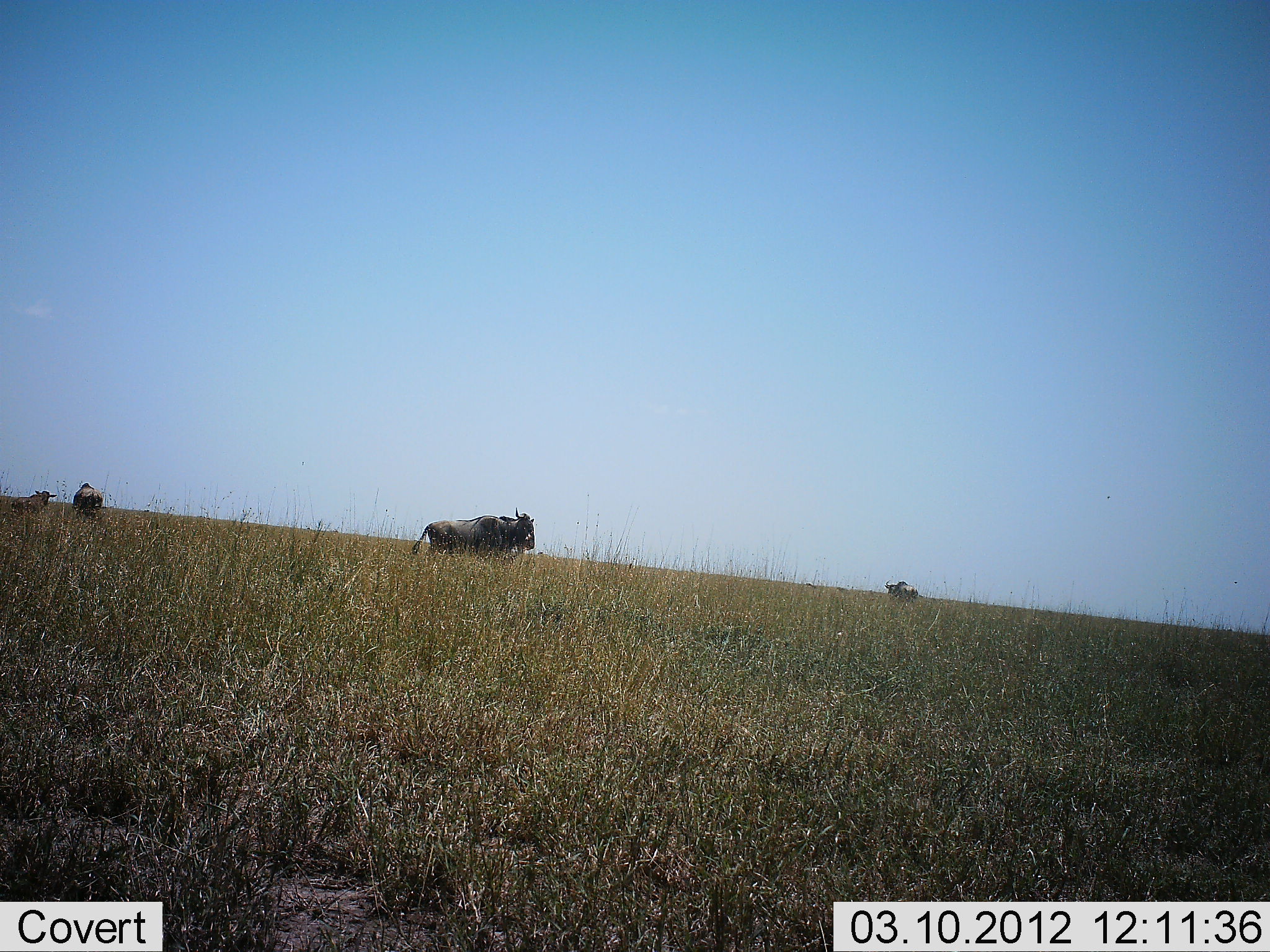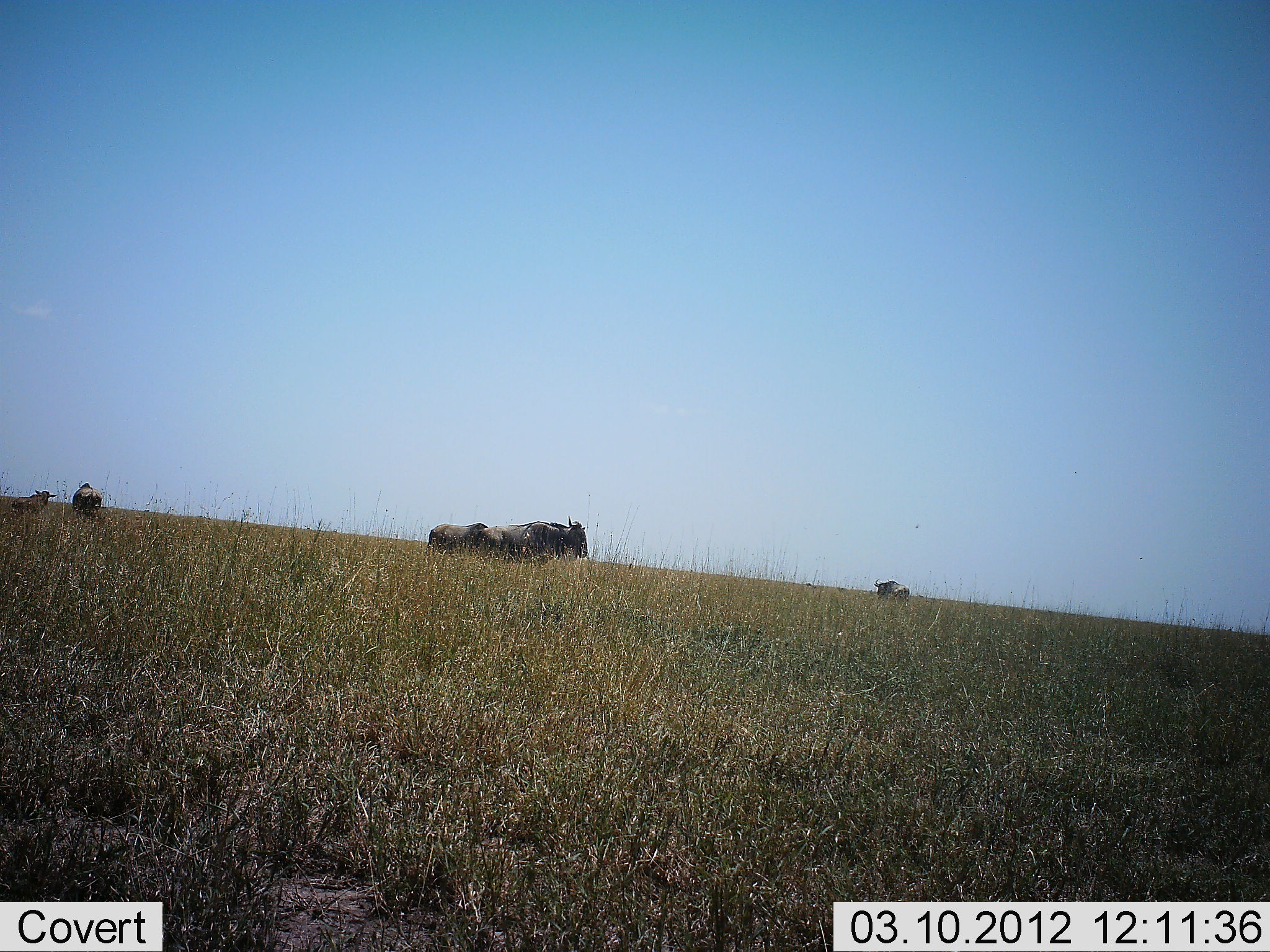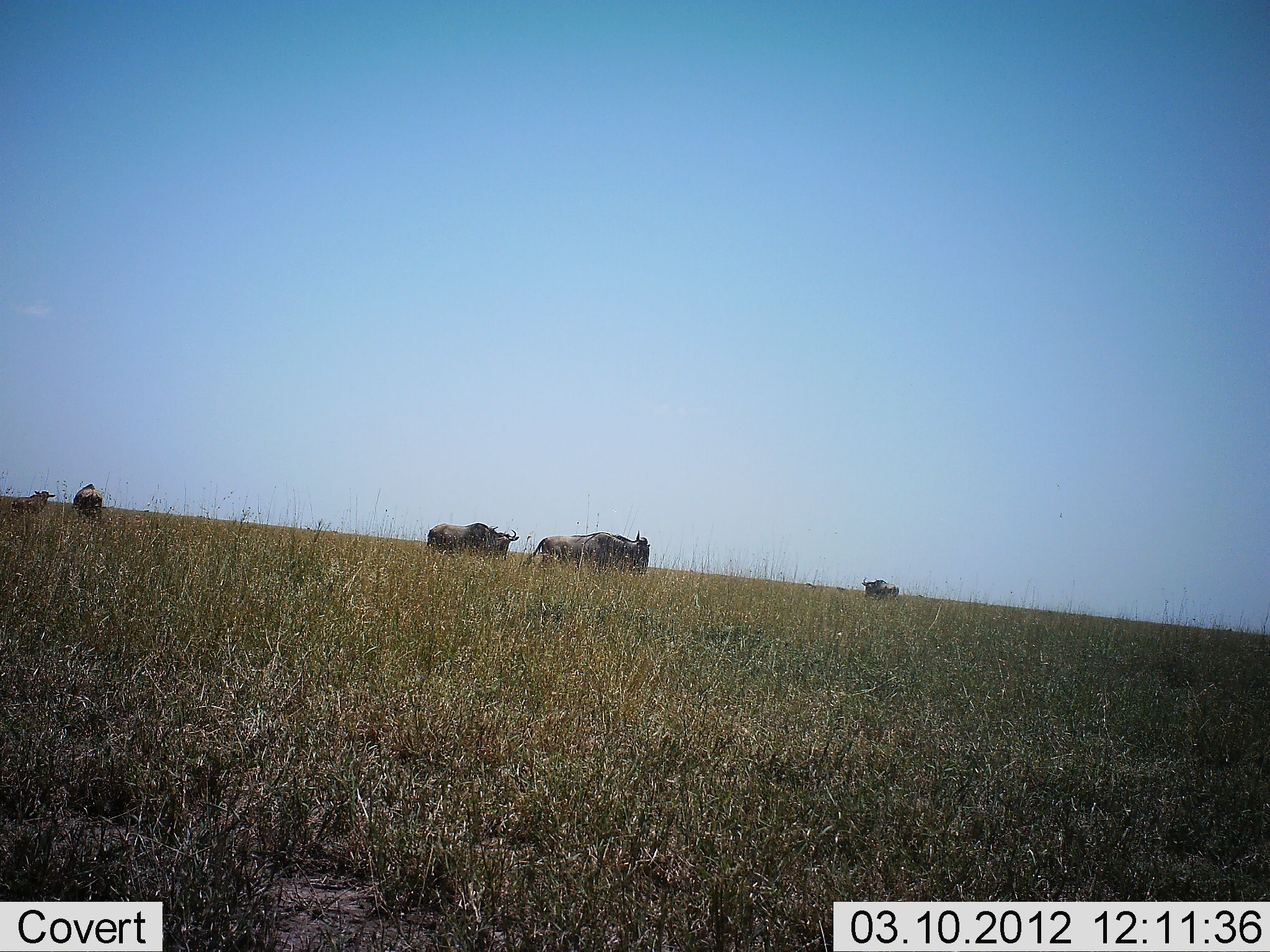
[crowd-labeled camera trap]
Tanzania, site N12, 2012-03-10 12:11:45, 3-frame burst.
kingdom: Animalia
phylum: Chordata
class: Mammalia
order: Artiodactyla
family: Bovidae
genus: Connochaetes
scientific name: Connochaetes taurinus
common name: blue wildebeest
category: wildebeest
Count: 5.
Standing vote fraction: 74%.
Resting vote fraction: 16%.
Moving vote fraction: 74%.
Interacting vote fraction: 0%.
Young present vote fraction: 5%.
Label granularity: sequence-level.